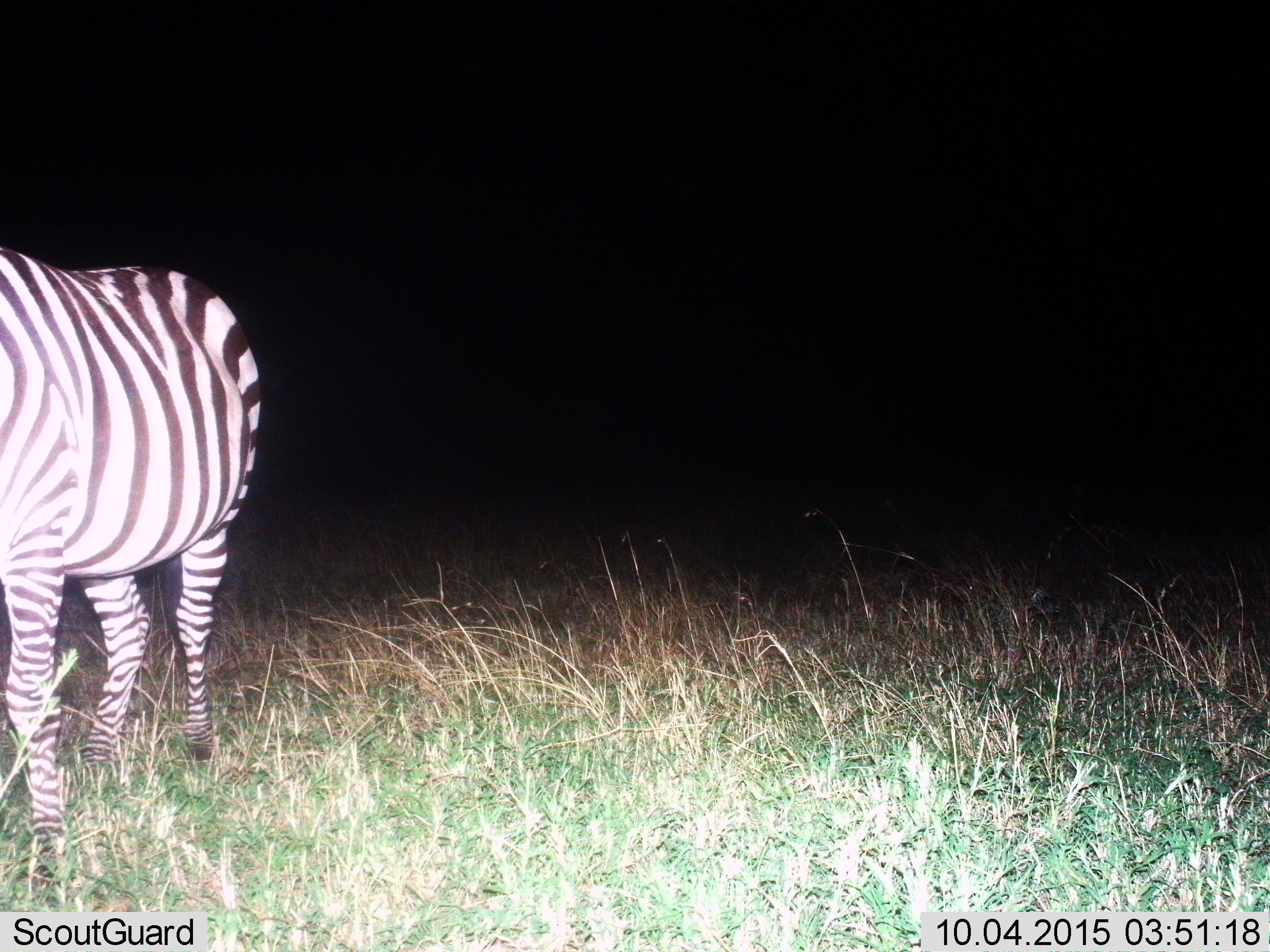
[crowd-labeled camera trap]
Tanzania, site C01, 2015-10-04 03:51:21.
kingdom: Animalia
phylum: Chordata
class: Mammalia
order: Perissodactyla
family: Equidae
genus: Equus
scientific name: Equus quagga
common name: plains zebra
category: zebra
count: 1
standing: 80%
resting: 0%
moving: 15%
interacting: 0%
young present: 0%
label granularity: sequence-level